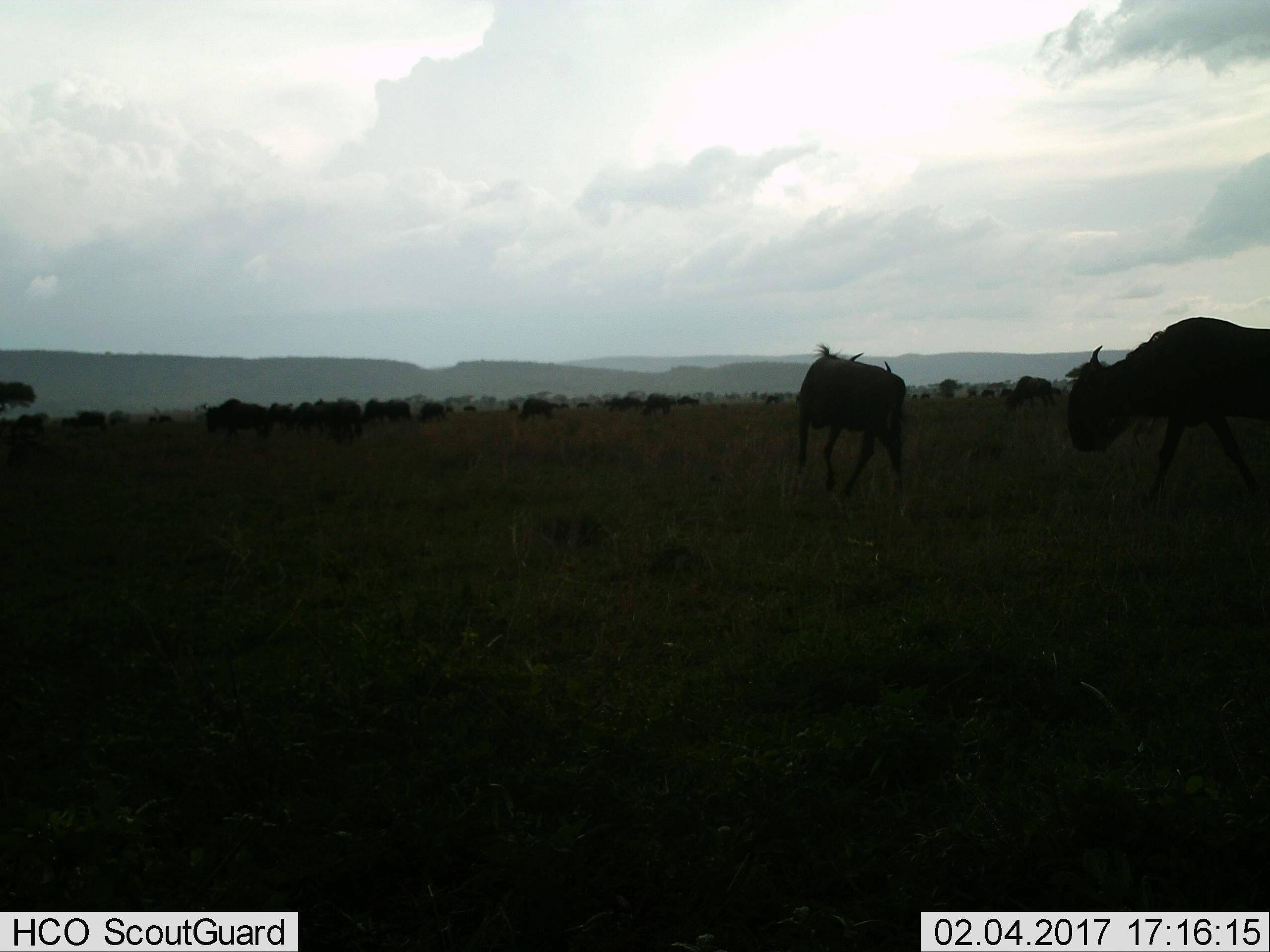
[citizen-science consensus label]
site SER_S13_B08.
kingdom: Animalia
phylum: Chordata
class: Mammalia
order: Artiodactyla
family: Bovidae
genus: Connochaetes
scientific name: Connochaetes taurinus taurinus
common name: blue wildebeest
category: wildebeestblue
Wildebeestblue (blue wildebeest) (Connochaetes taurinus taurinus), count 3. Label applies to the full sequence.